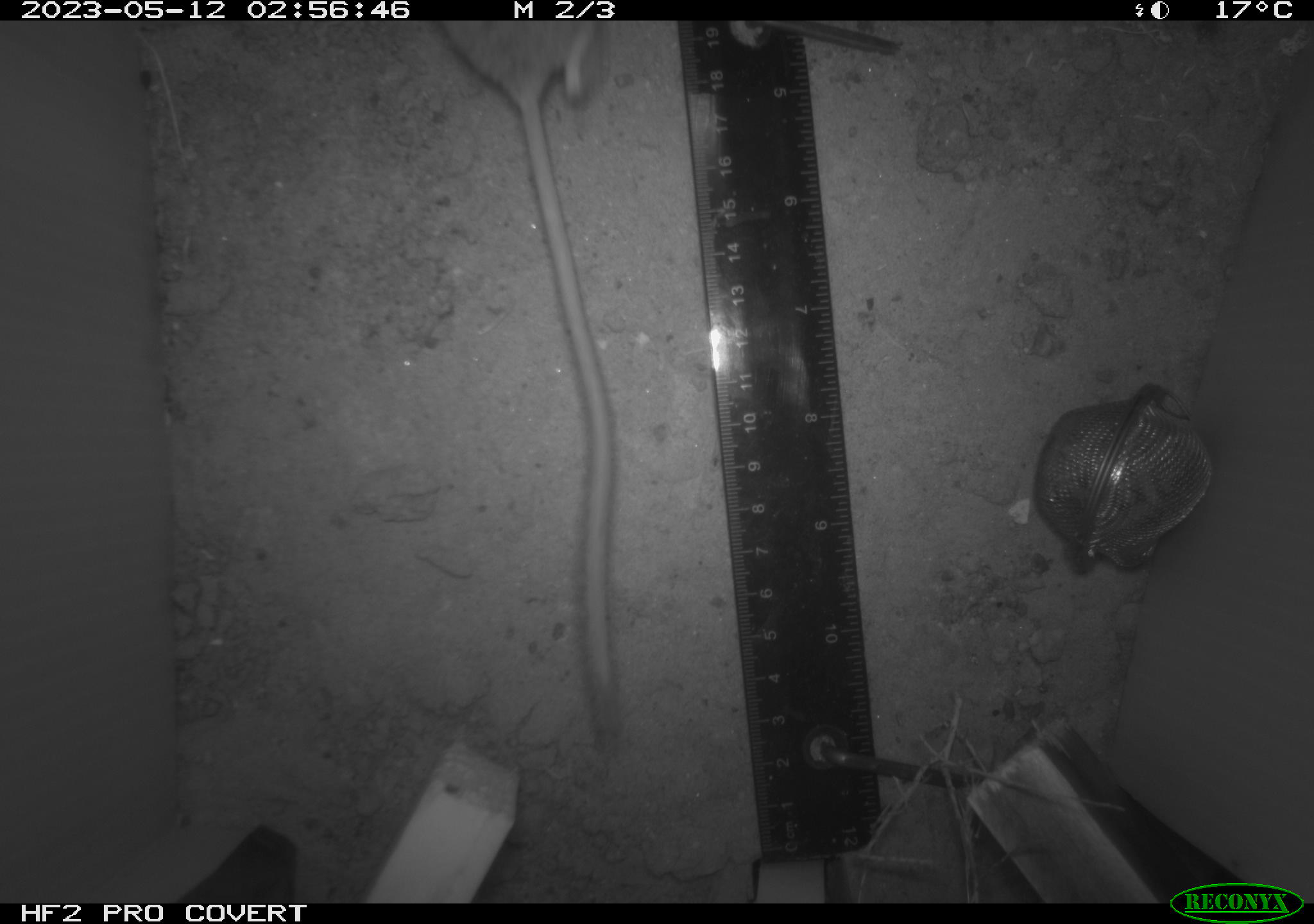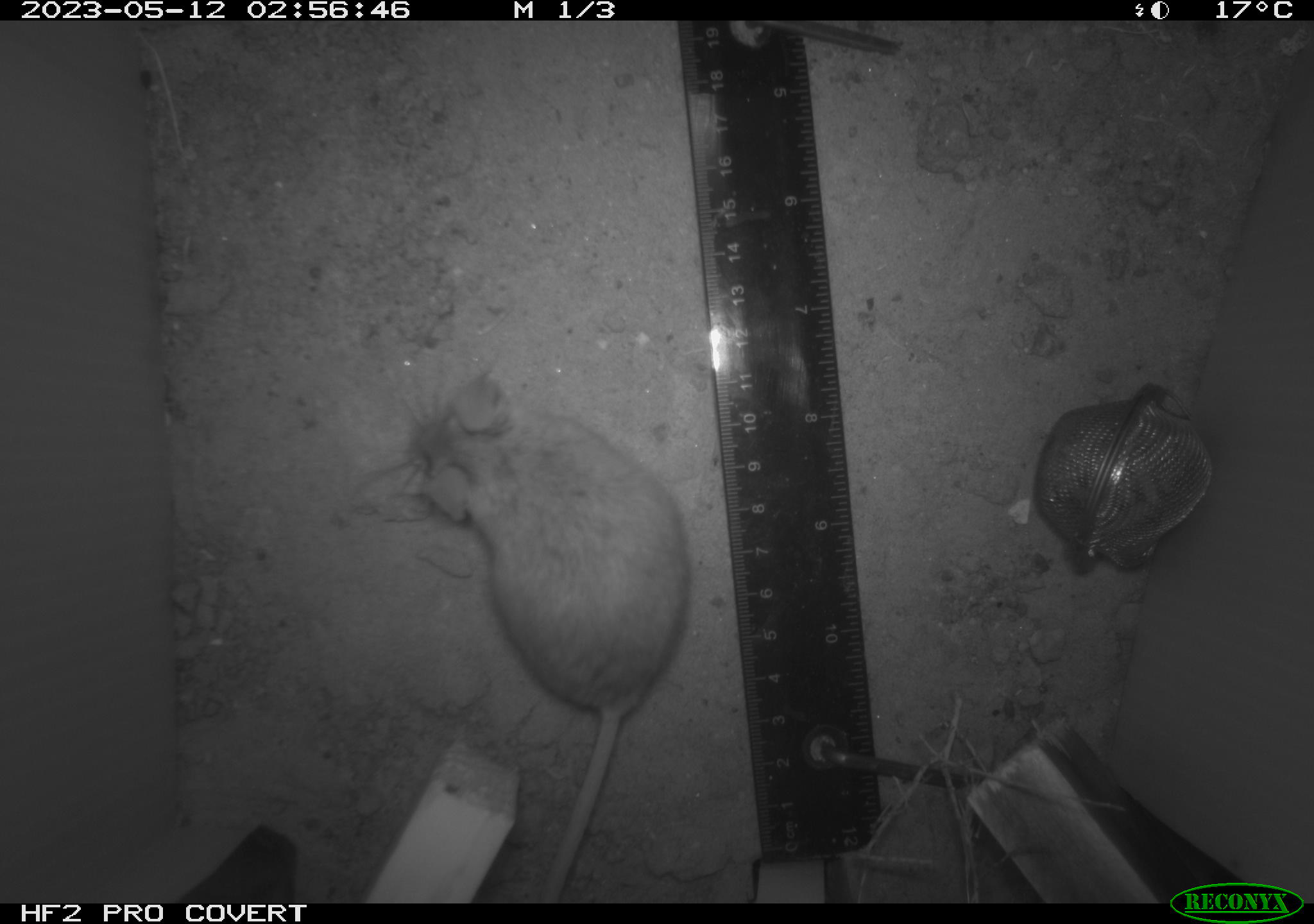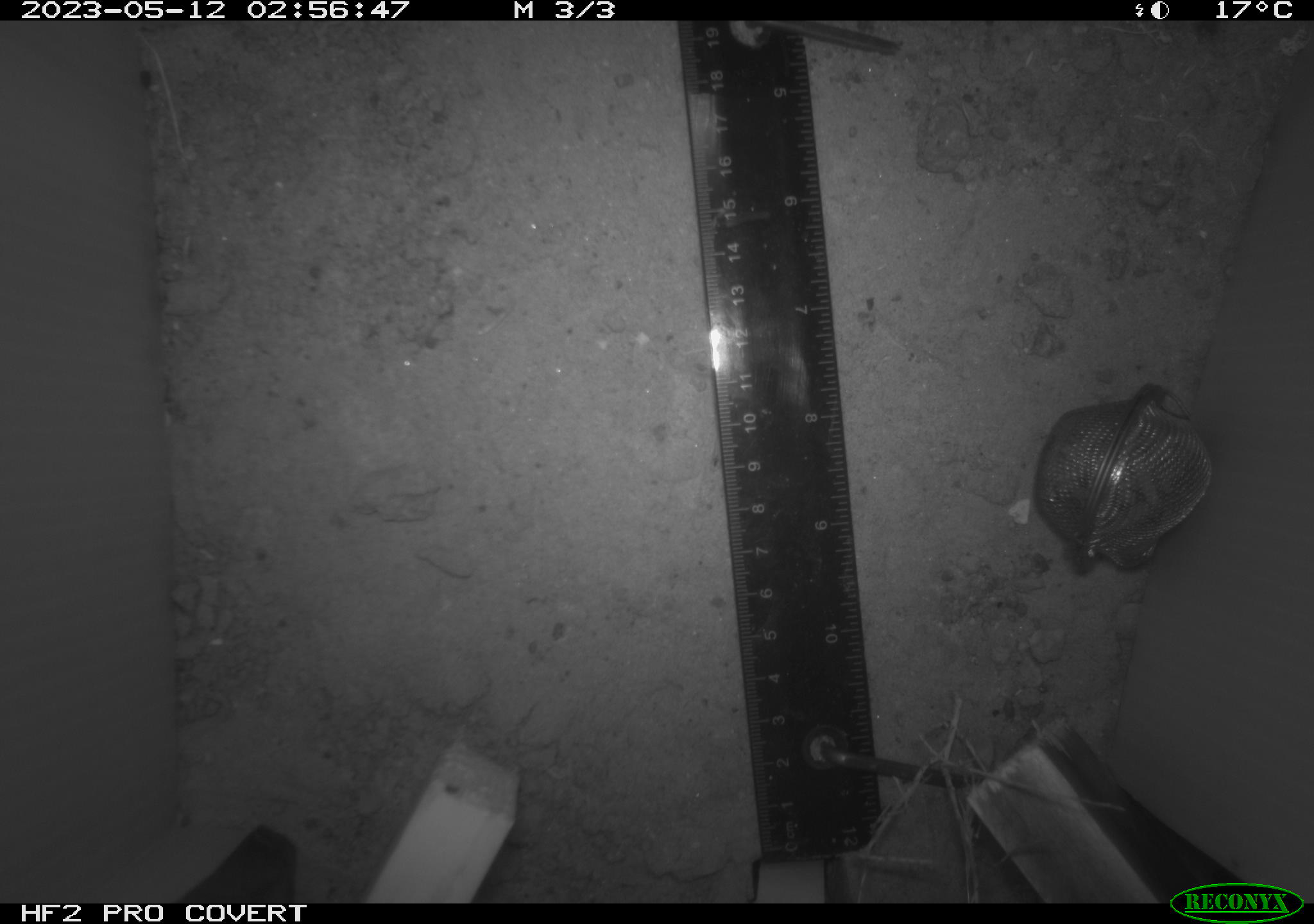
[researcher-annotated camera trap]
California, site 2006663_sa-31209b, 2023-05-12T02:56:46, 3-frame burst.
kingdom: Animalia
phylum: Chordata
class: Mammalia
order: Rodentia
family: Cricetidae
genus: Peromyscus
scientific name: Peromyscus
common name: deer mice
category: peromyscus species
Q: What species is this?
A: Peromyscus species (deer mice) (Peromyscus).